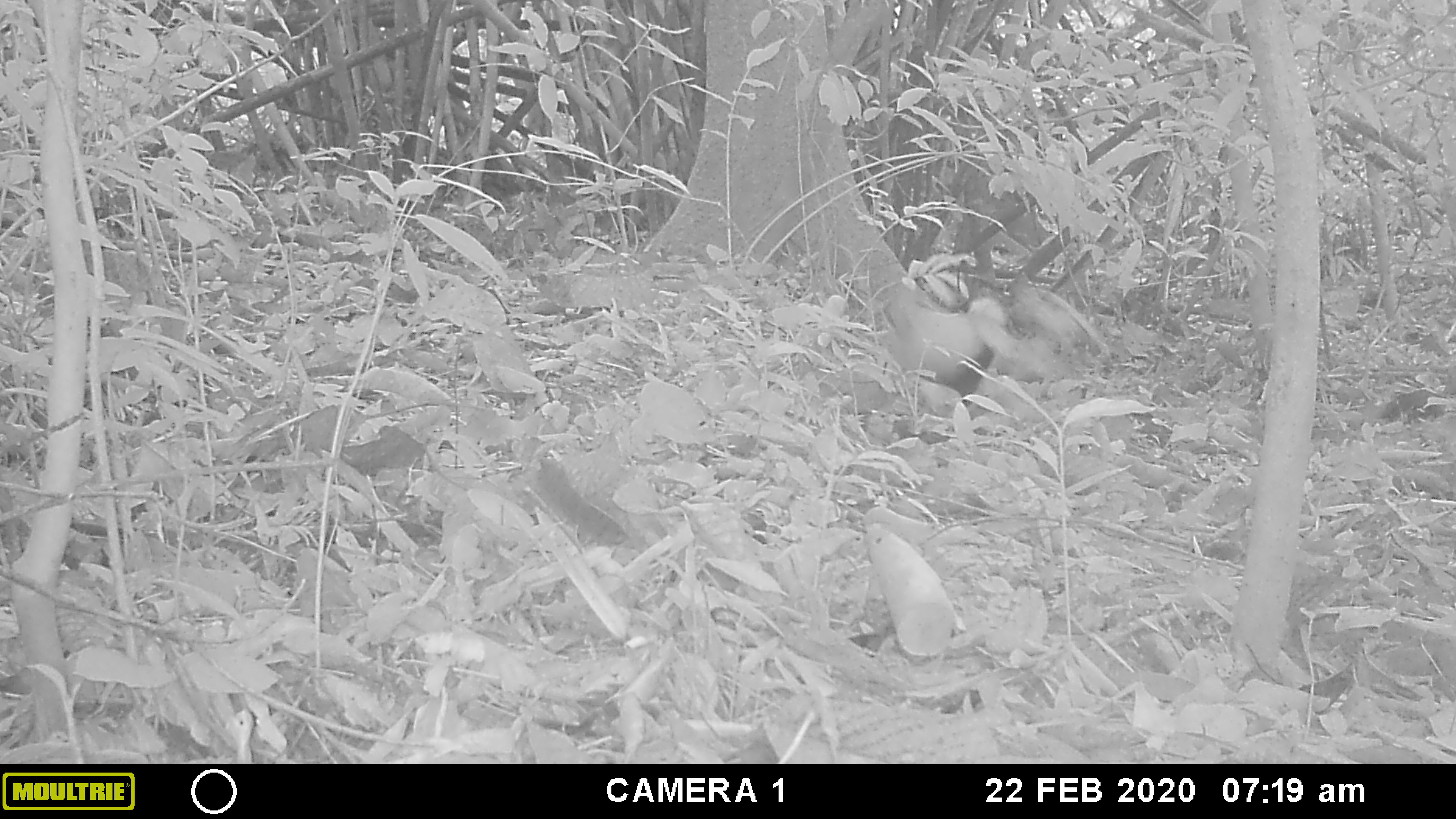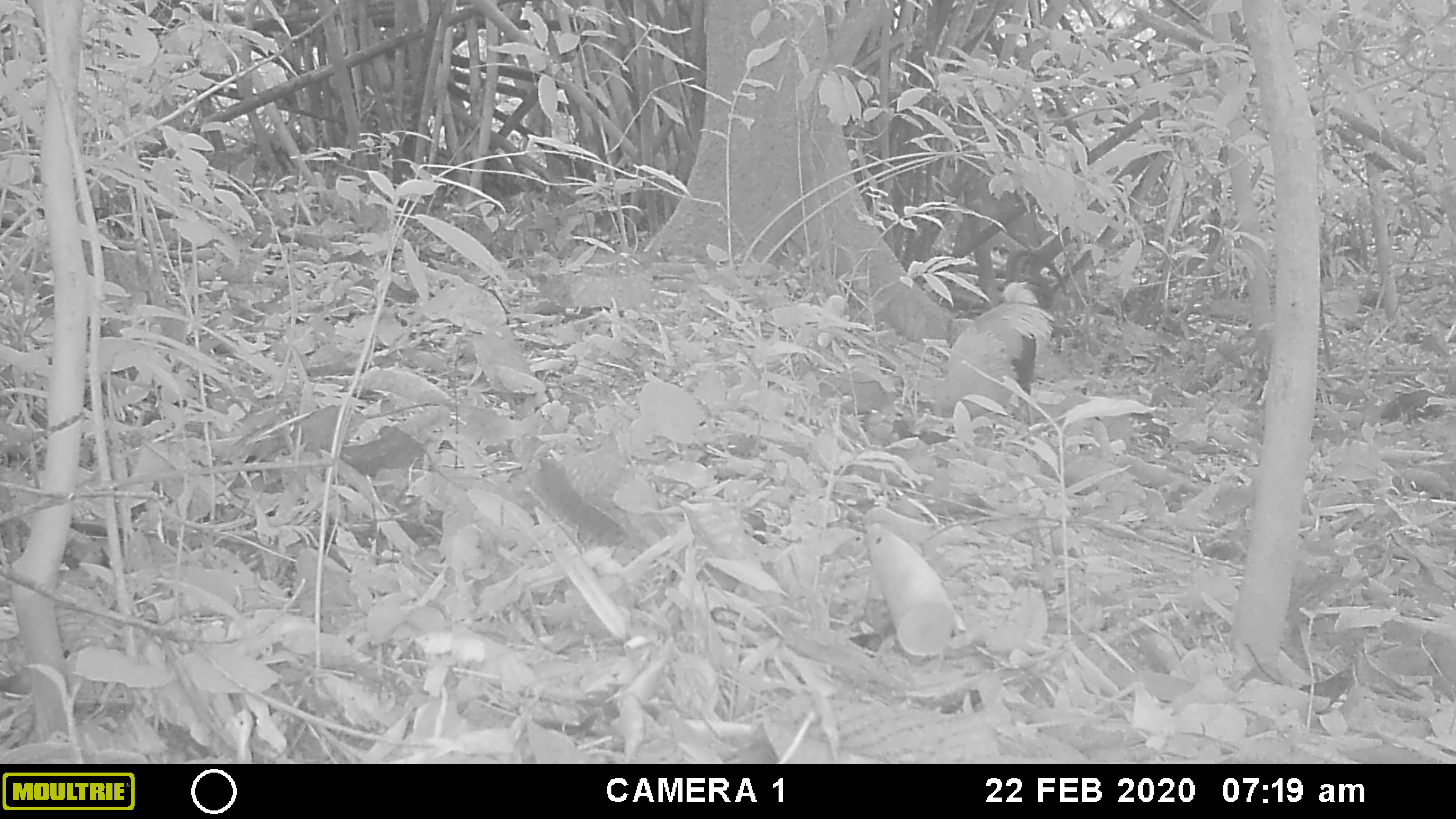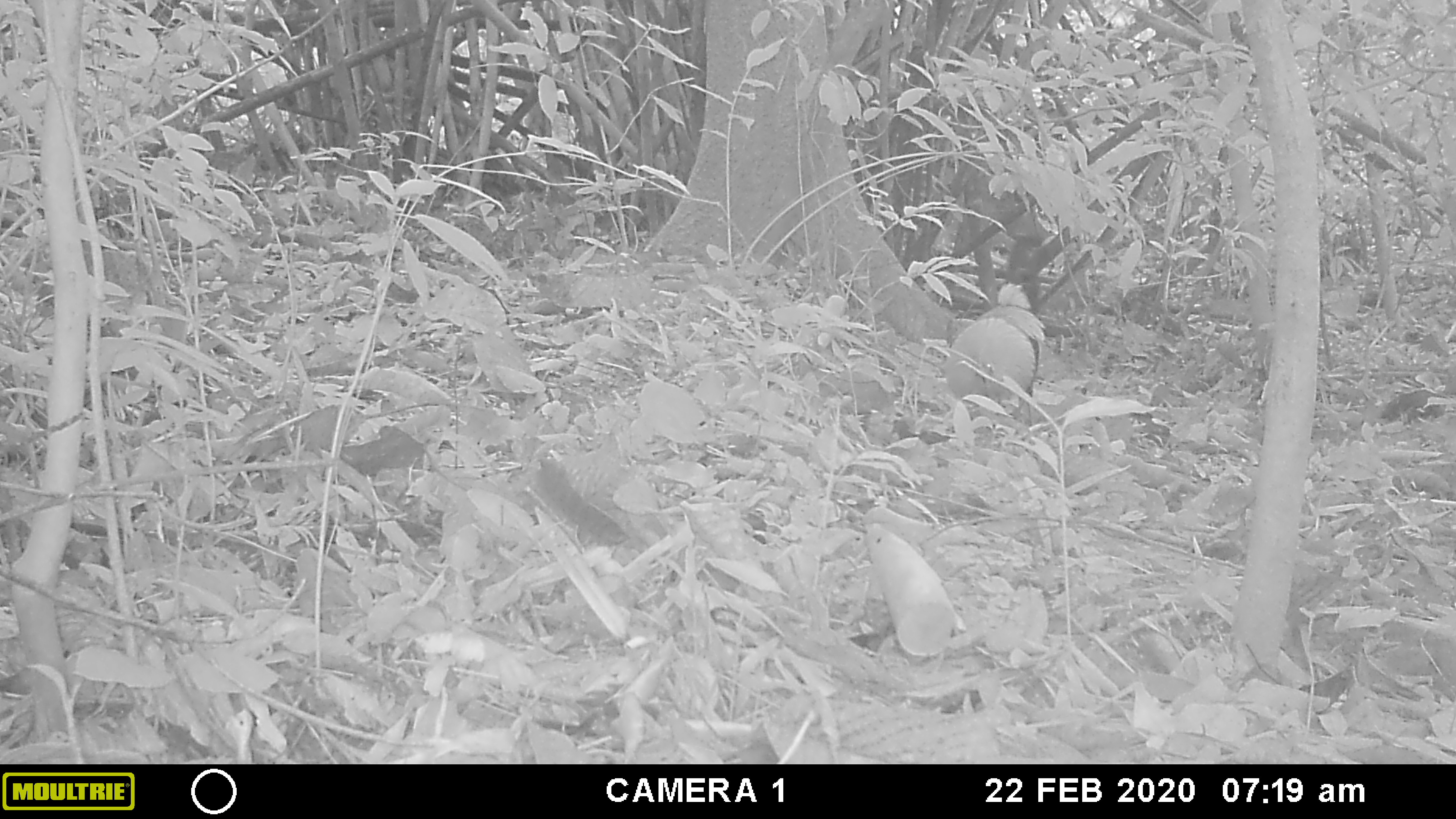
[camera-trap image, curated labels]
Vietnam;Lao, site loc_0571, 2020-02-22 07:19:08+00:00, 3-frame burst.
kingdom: Animalia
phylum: Chordata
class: Aves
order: Galliformes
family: Phasianidae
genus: Gallus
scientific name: Gallus gallus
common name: red junglefowl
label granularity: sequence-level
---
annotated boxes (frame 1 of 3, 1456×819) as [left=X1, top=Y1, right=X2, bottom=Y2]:
red junglefowl: [left=884, top=284, right=1020, bottom=406]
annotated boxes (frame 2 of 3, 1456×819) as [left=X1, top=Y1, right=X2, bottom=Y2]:
red junglefowl: [left=930, top=281, right=1054, bottom=417]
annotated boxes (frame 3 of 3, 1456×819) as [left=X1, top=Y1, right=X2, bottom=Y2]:
red junglefowl: [left=942, top=281, right=1045, bottom=425]